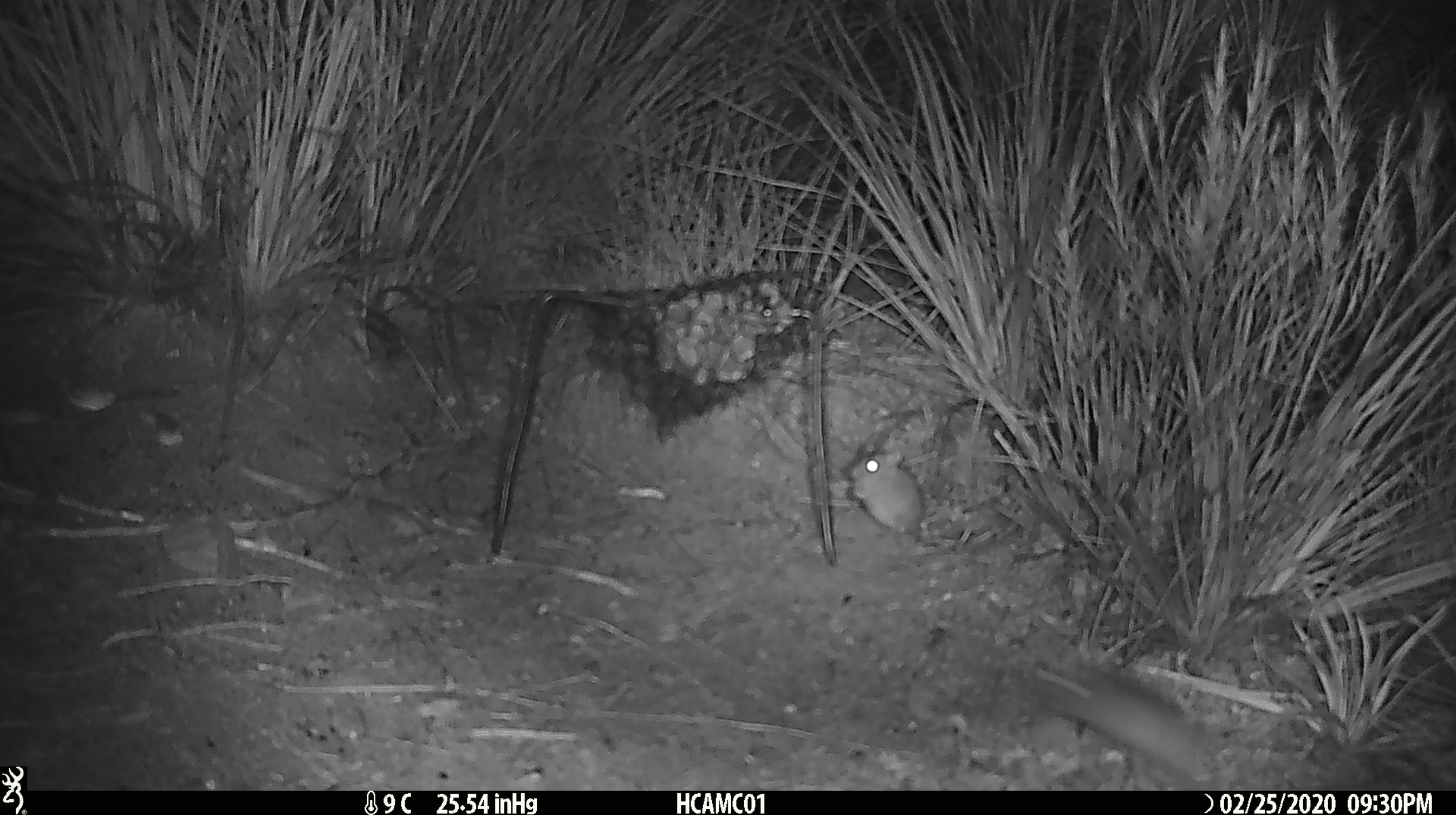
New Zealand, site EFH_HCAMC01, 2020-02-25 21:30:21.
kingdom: Animalia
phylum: Chordata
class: Mammalia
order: Rodentia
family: Muridae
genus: Mus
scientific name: Mus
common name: mouse